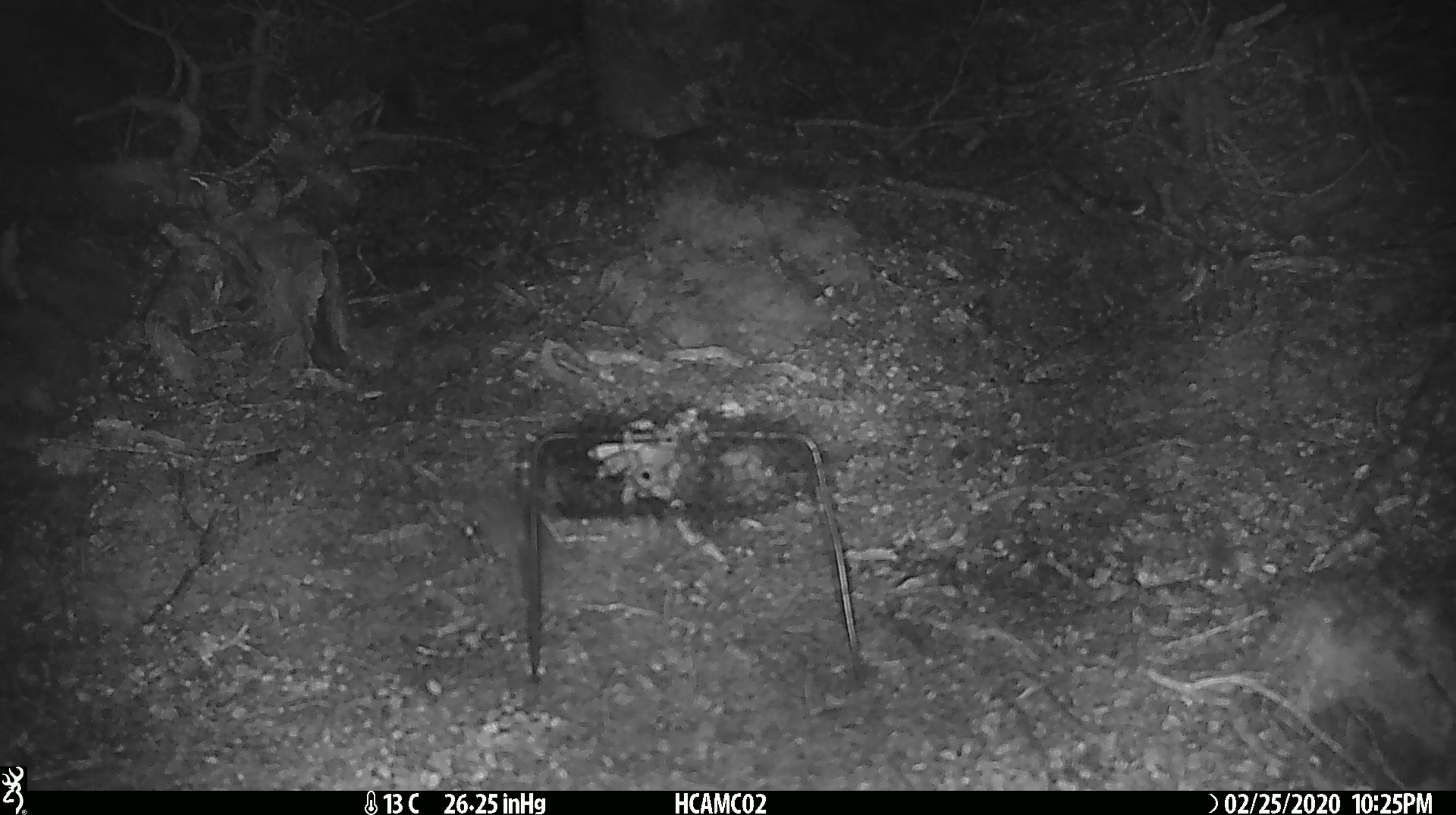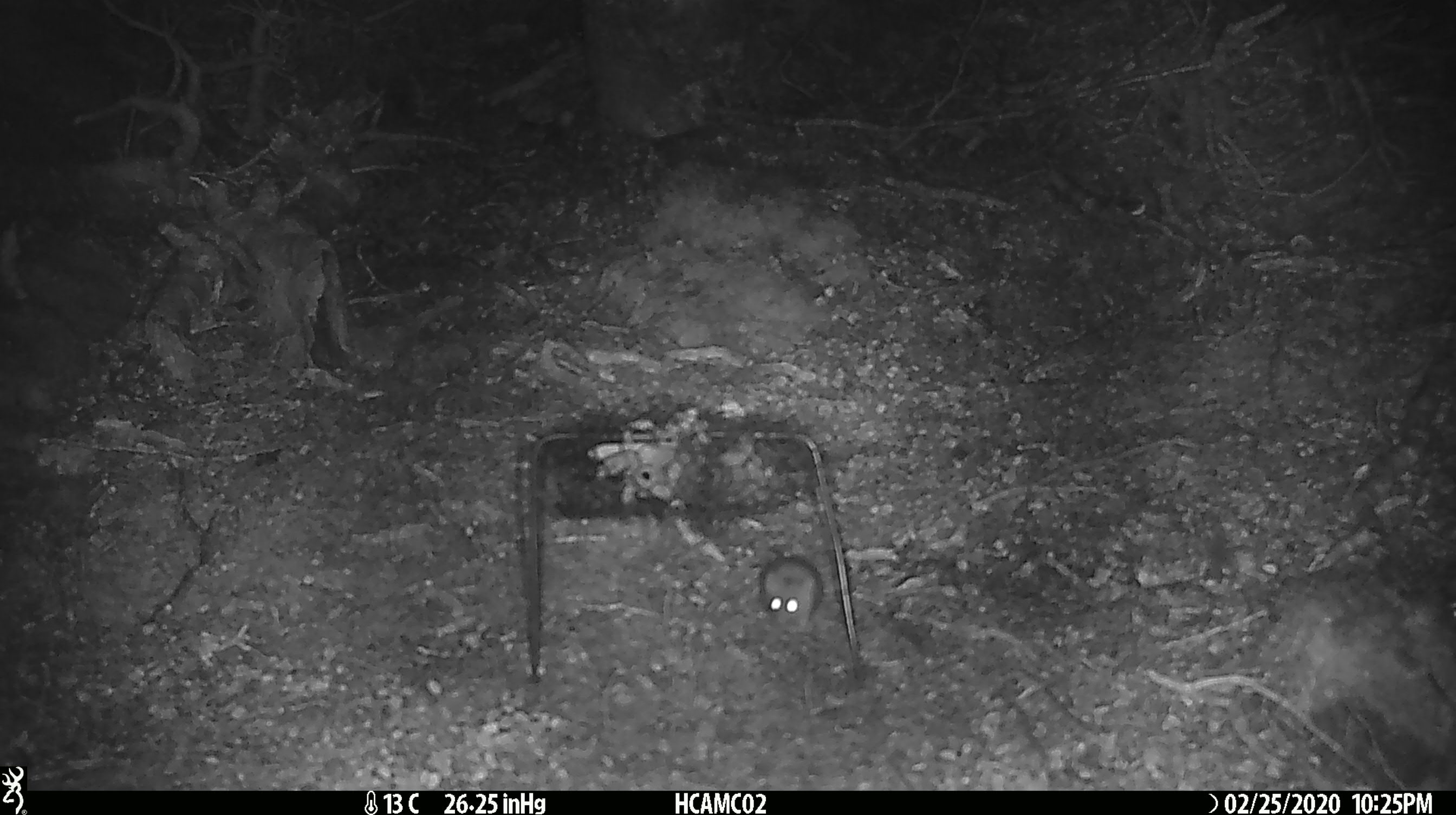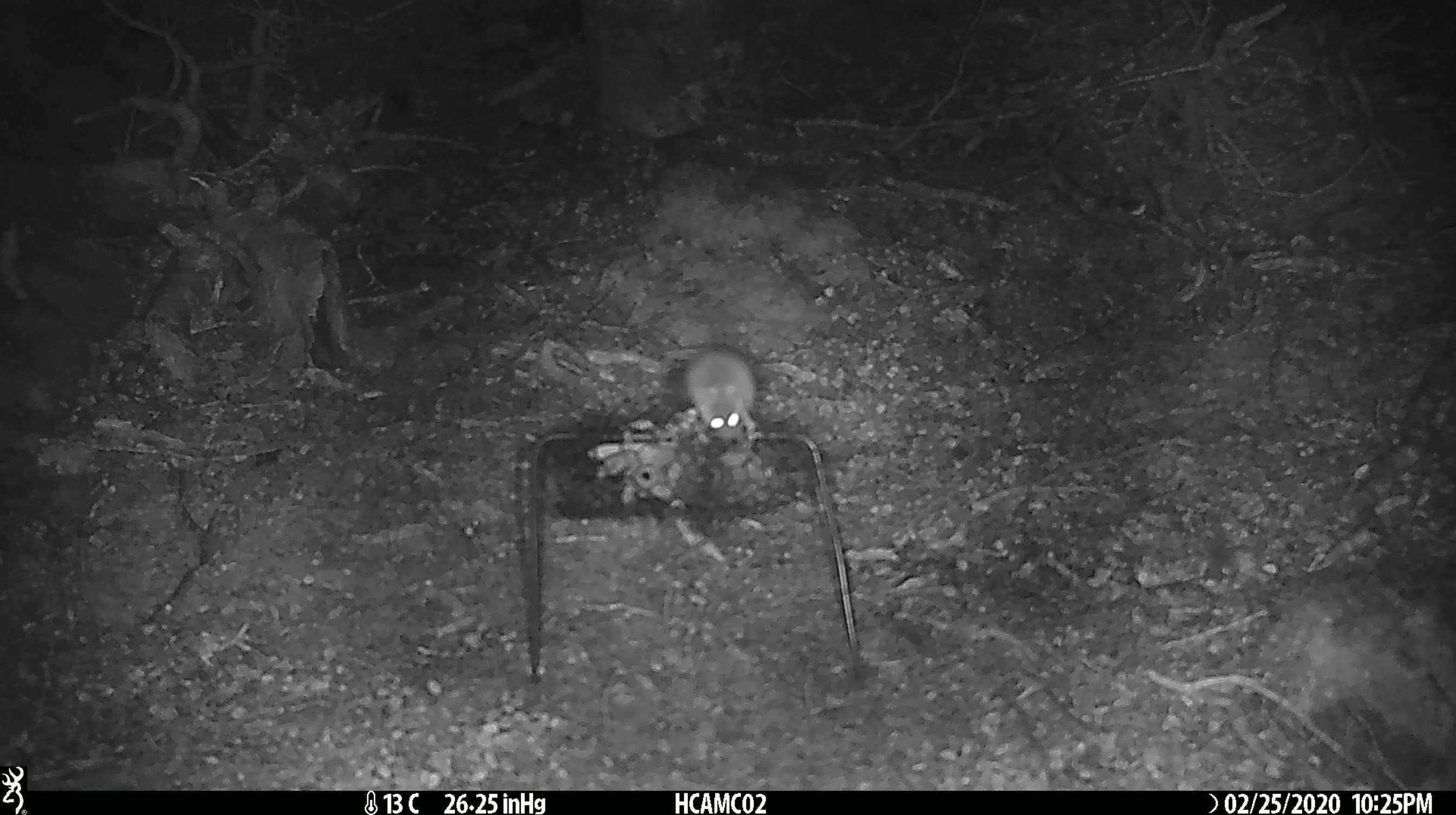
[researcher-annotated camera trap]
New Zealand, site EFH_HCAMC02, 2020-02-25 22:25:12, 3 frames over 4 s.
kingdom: Animalia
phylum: Chordata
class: Mammalia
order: Rodentia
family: Muridae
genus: Mus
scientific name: Mus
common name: mouse